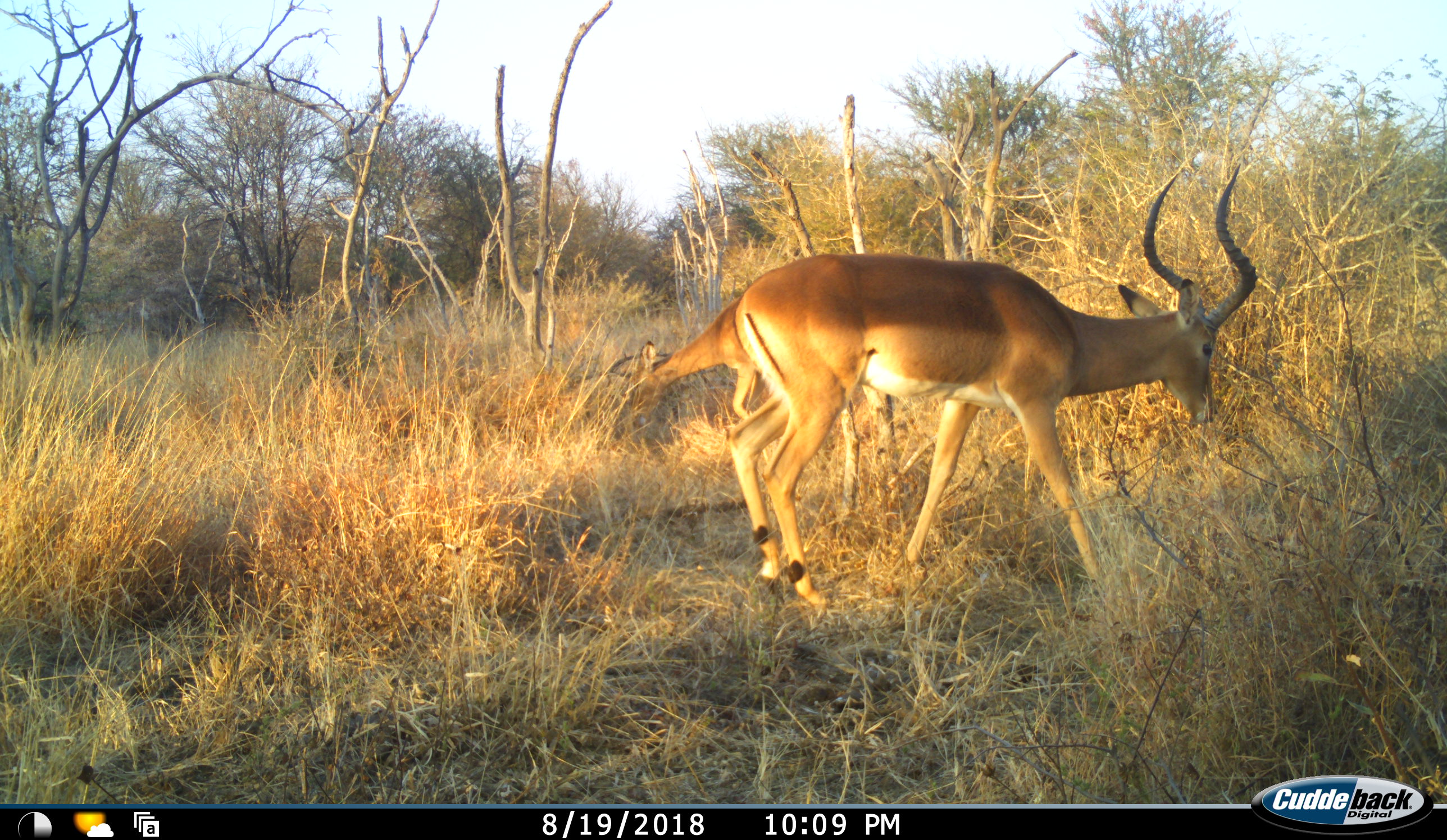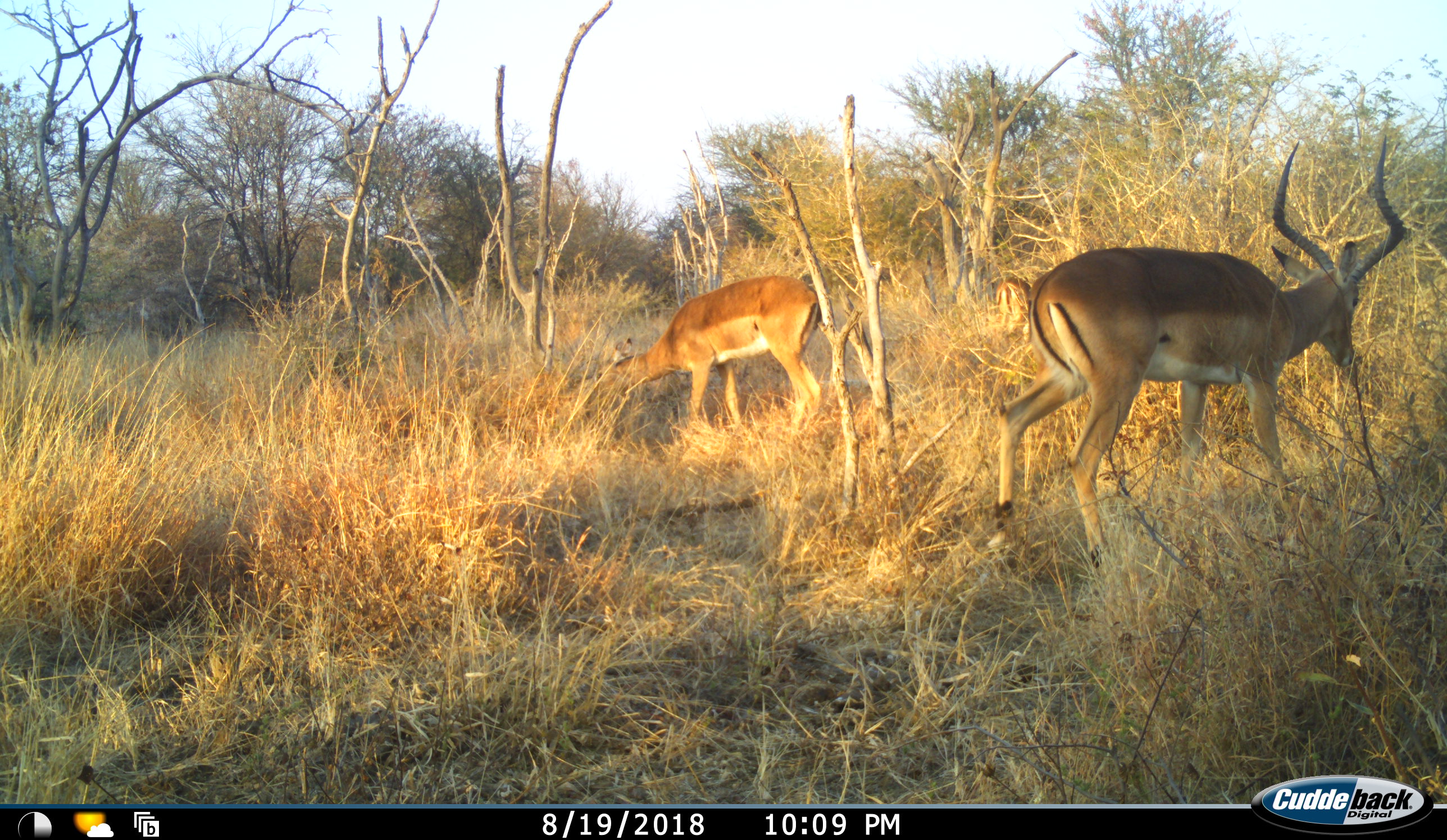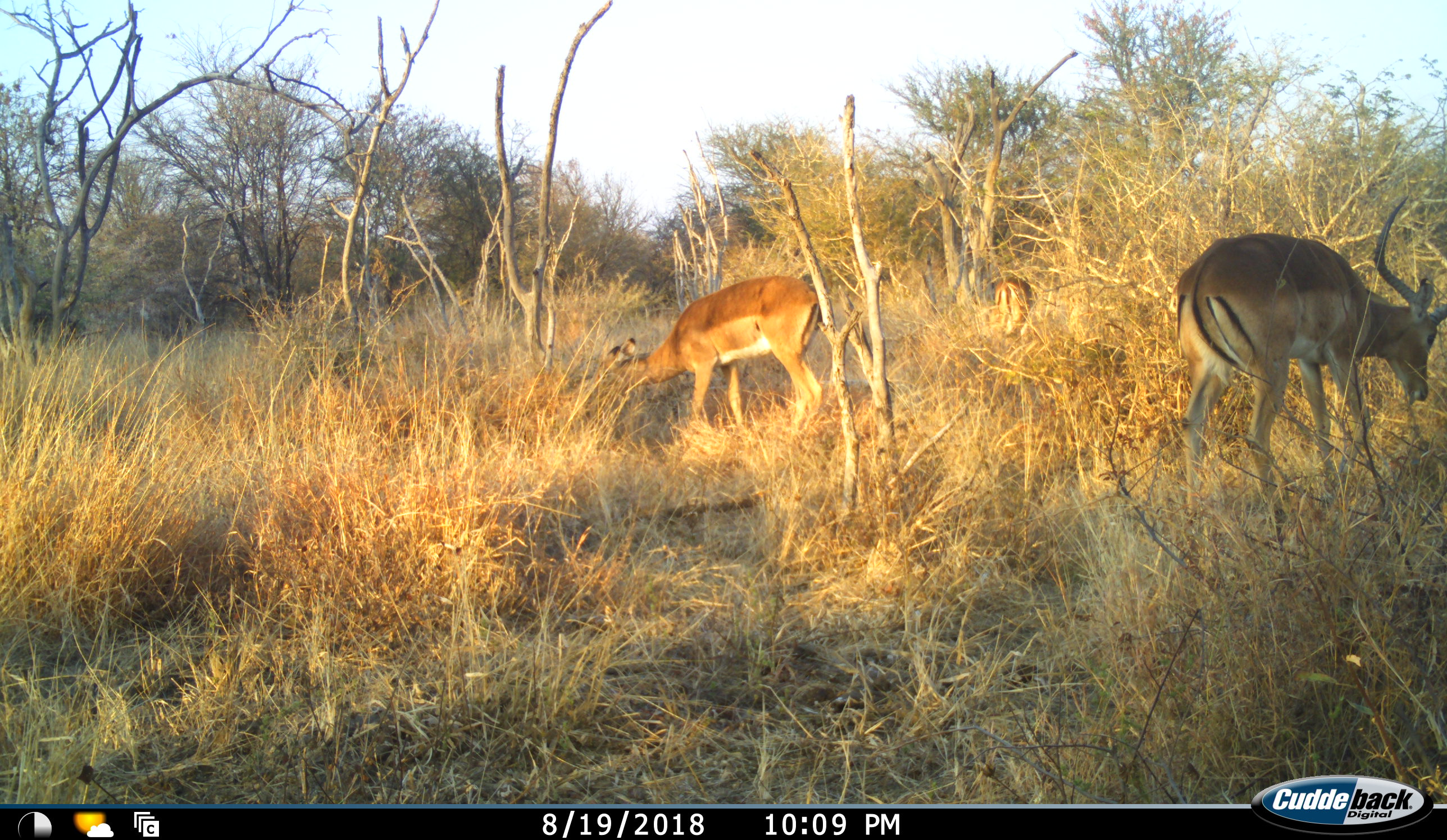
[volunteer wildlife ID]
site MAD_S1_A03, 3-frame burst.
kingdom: Animalia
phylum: Chordata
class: Mammalia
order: Artiodactyla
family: Bovidae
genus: Aepyceros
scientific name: Aepyceros melampus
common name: impala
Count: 3.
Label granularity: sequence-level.